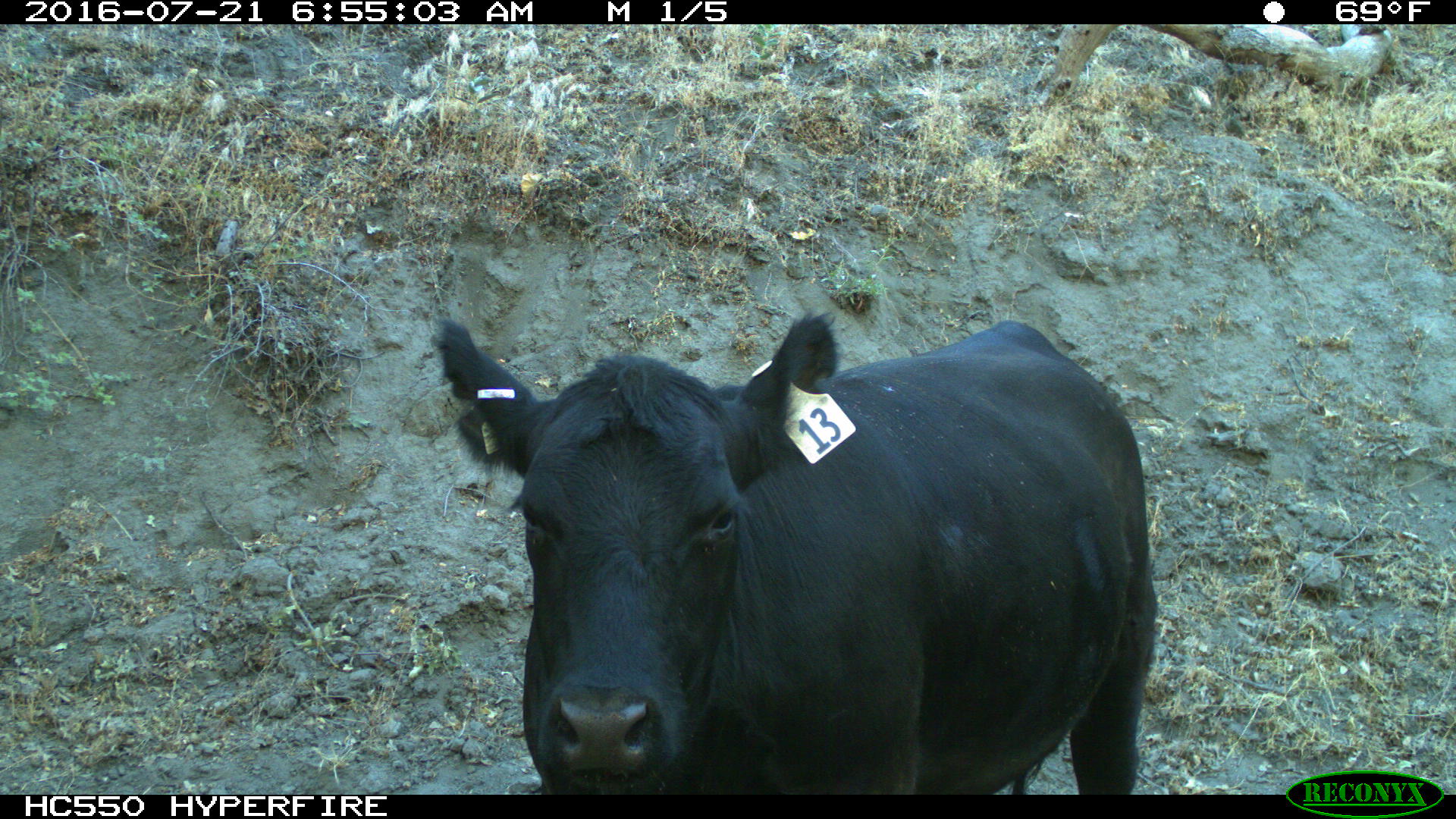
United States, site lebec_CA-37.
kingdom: Animalia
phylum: Chordata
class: Mammalia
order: Artiodactyla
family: Bovidae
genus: Bos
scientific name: Bos taurus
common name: domestic cow